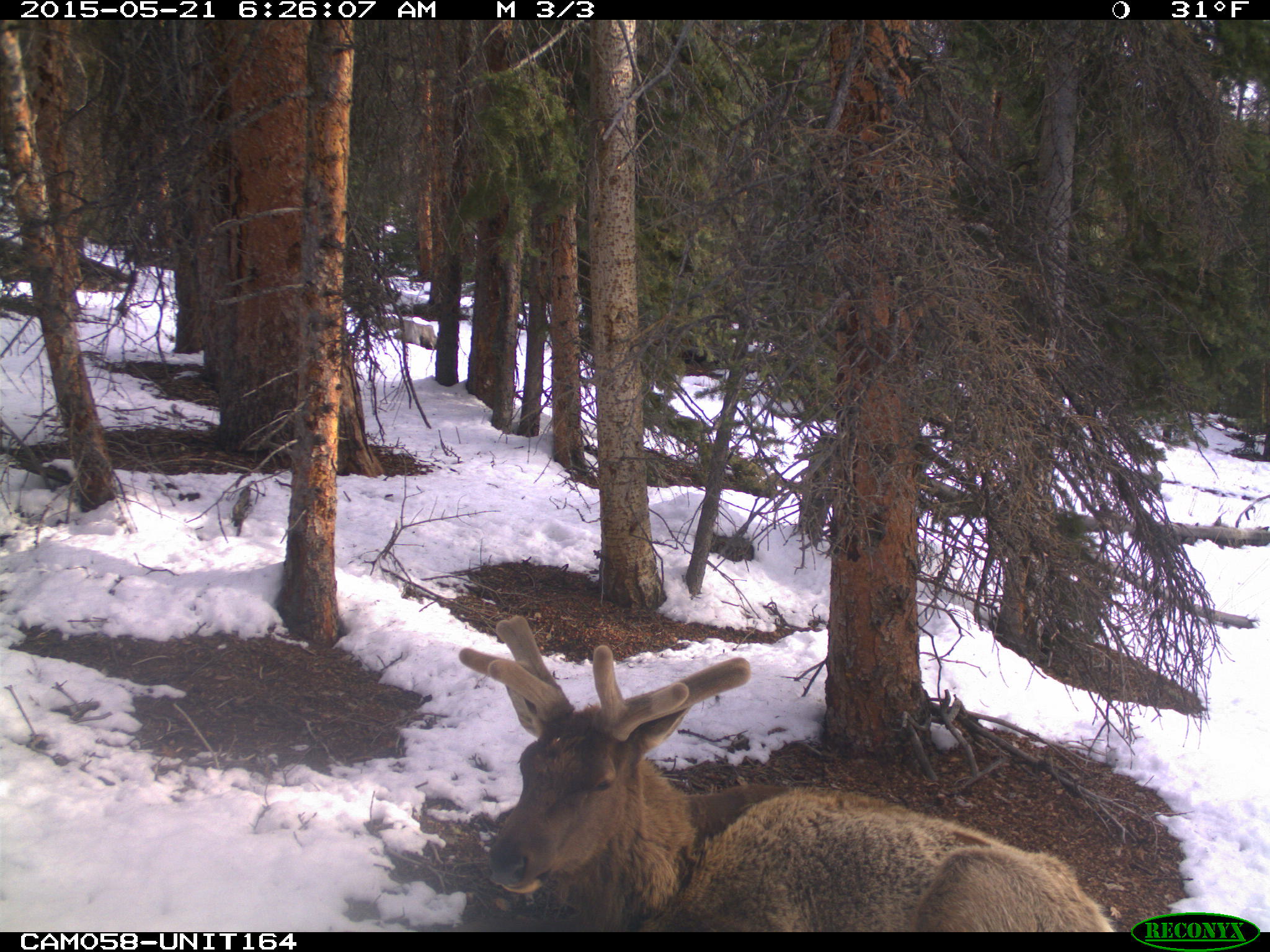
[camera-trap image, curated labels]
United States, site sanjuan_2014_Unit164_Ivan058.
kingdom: Animalia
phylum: Chordata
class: Mammalia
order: Artiodactyla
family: Cervidae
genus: Cervus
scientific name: Cervus elaphus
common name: red deer